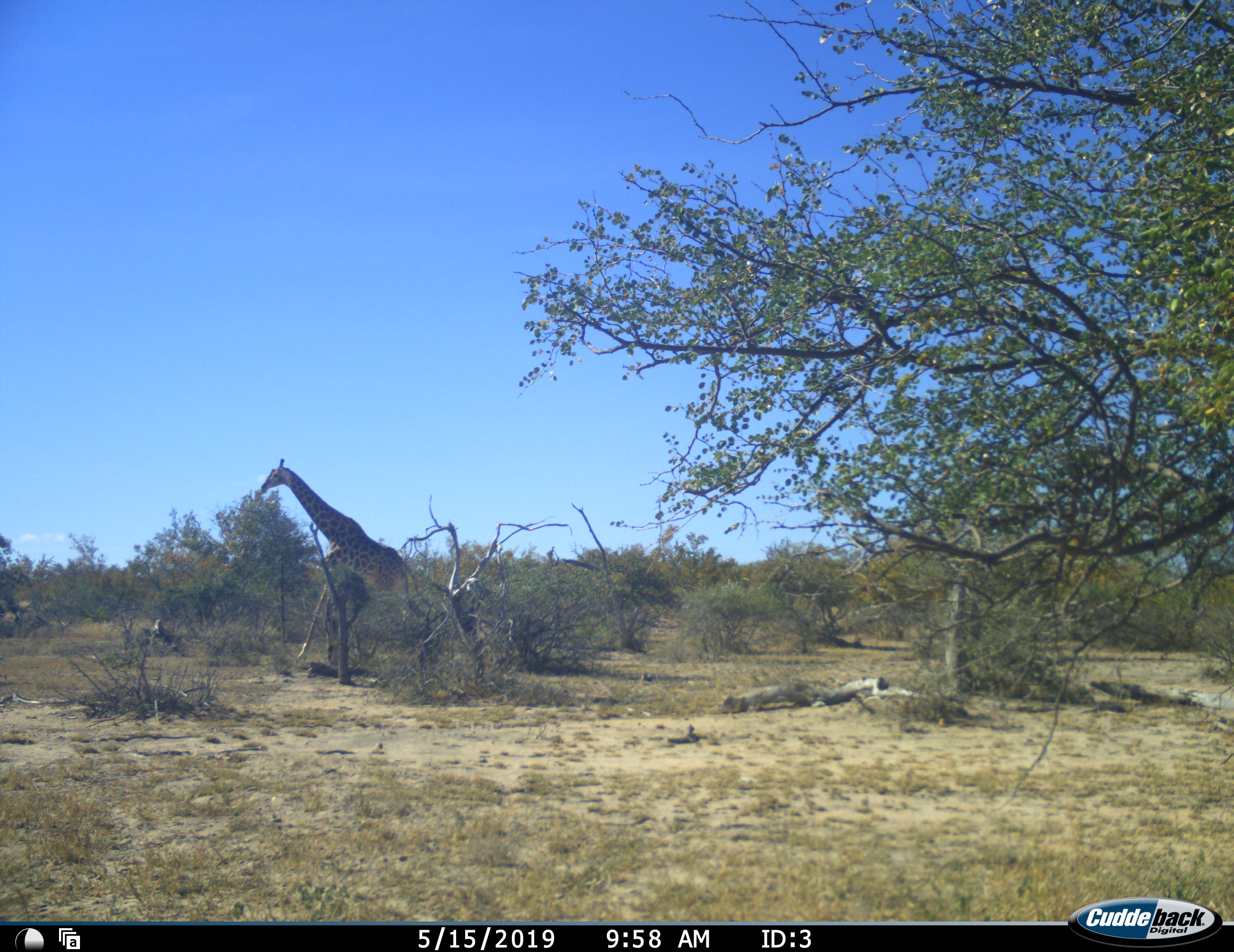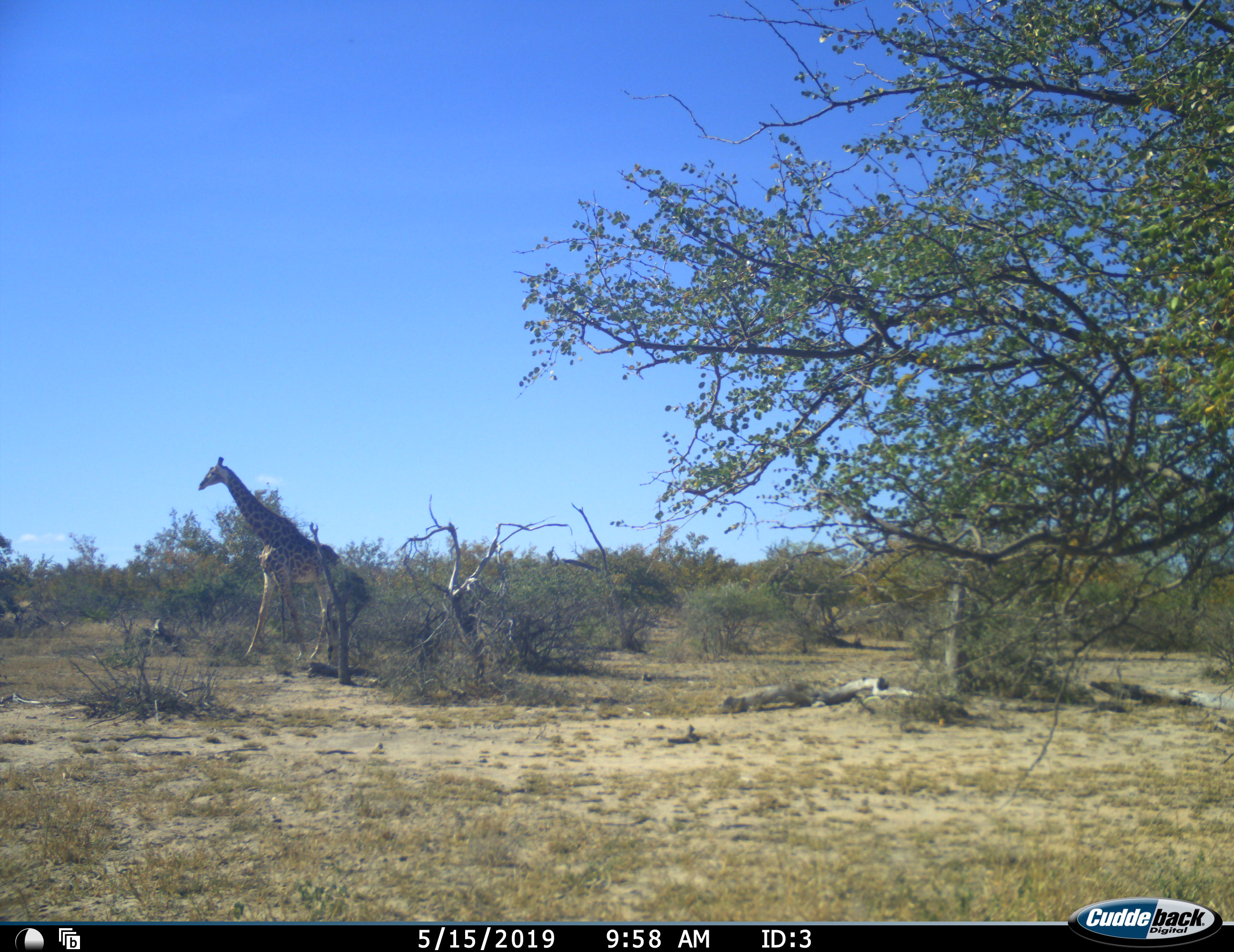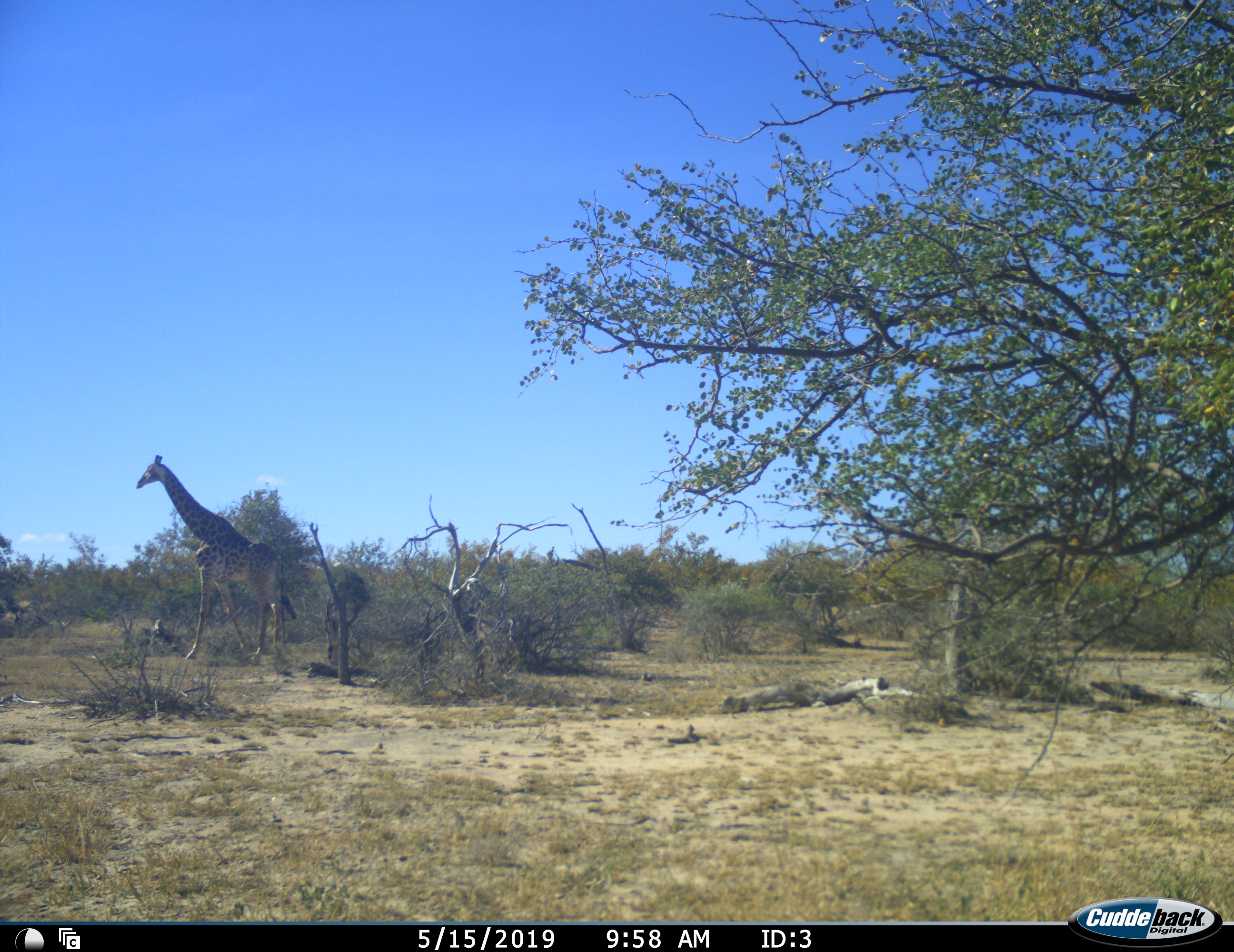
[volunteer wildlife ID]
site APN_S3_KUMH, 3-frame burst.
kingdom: Animalia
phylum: Chordata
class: Mammalia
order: Artiodactyla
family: Giraffidae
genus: Giraffa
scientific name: Giraffa camelopardalis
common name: giraffe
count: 1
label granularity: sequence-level